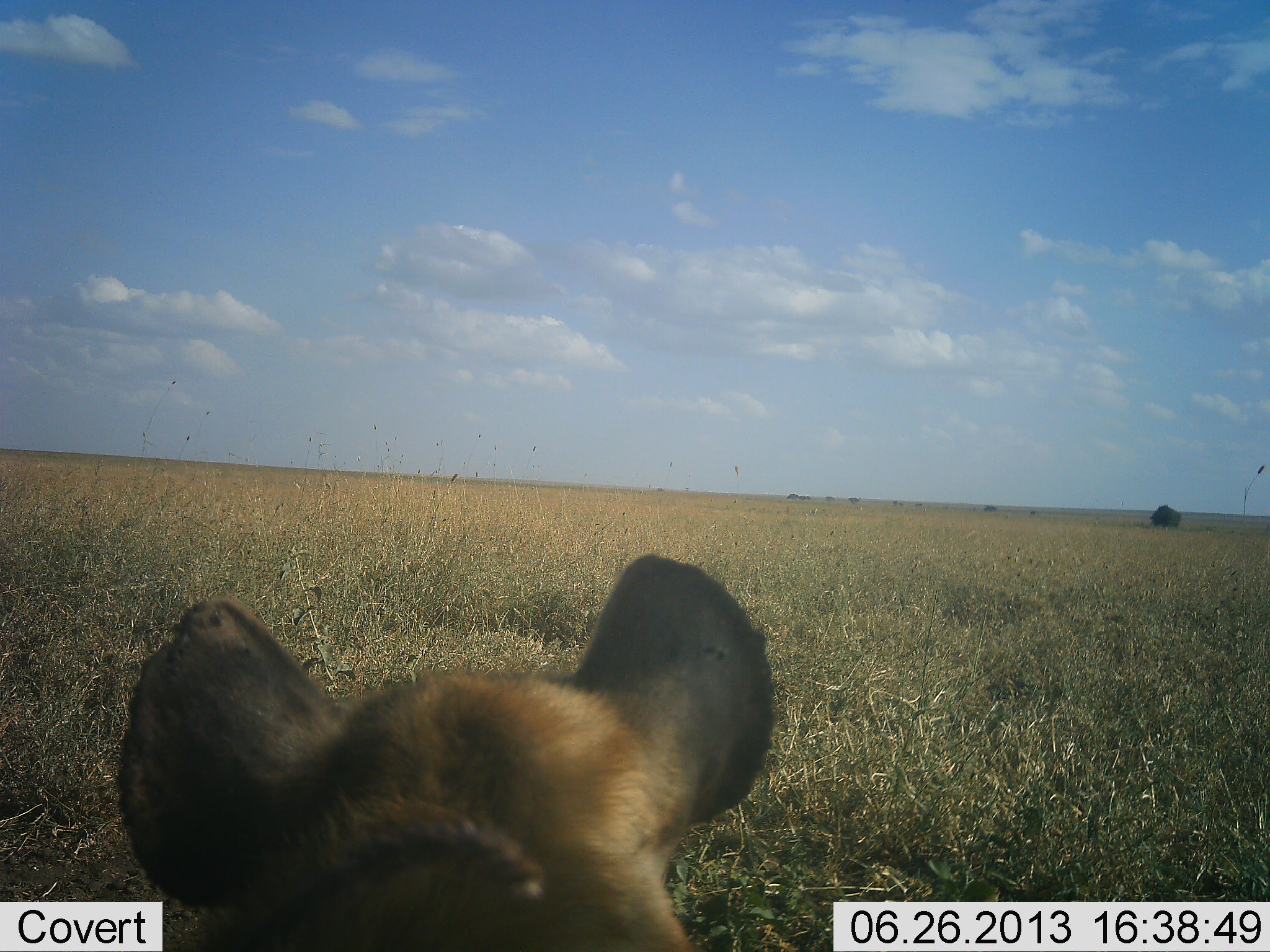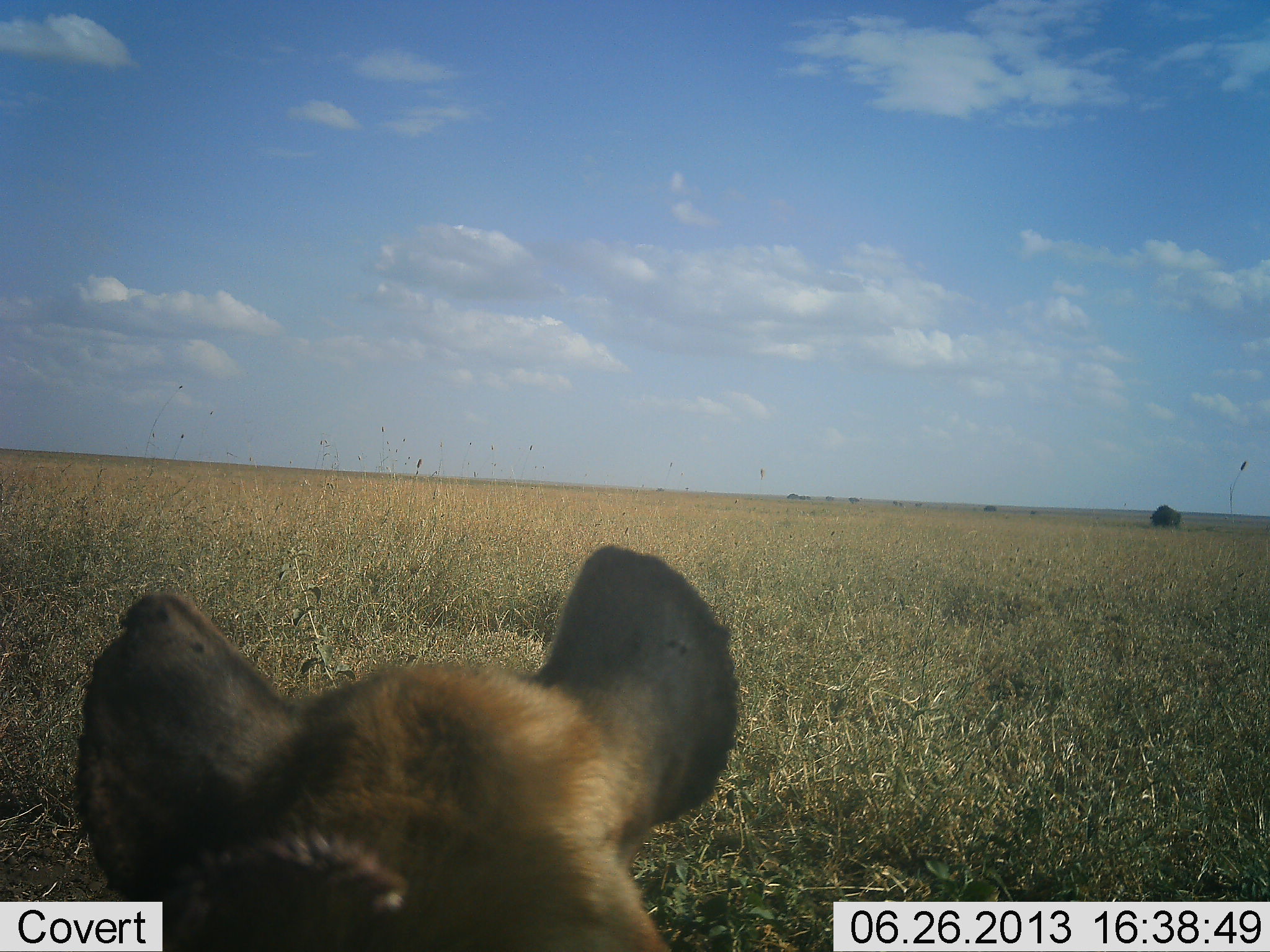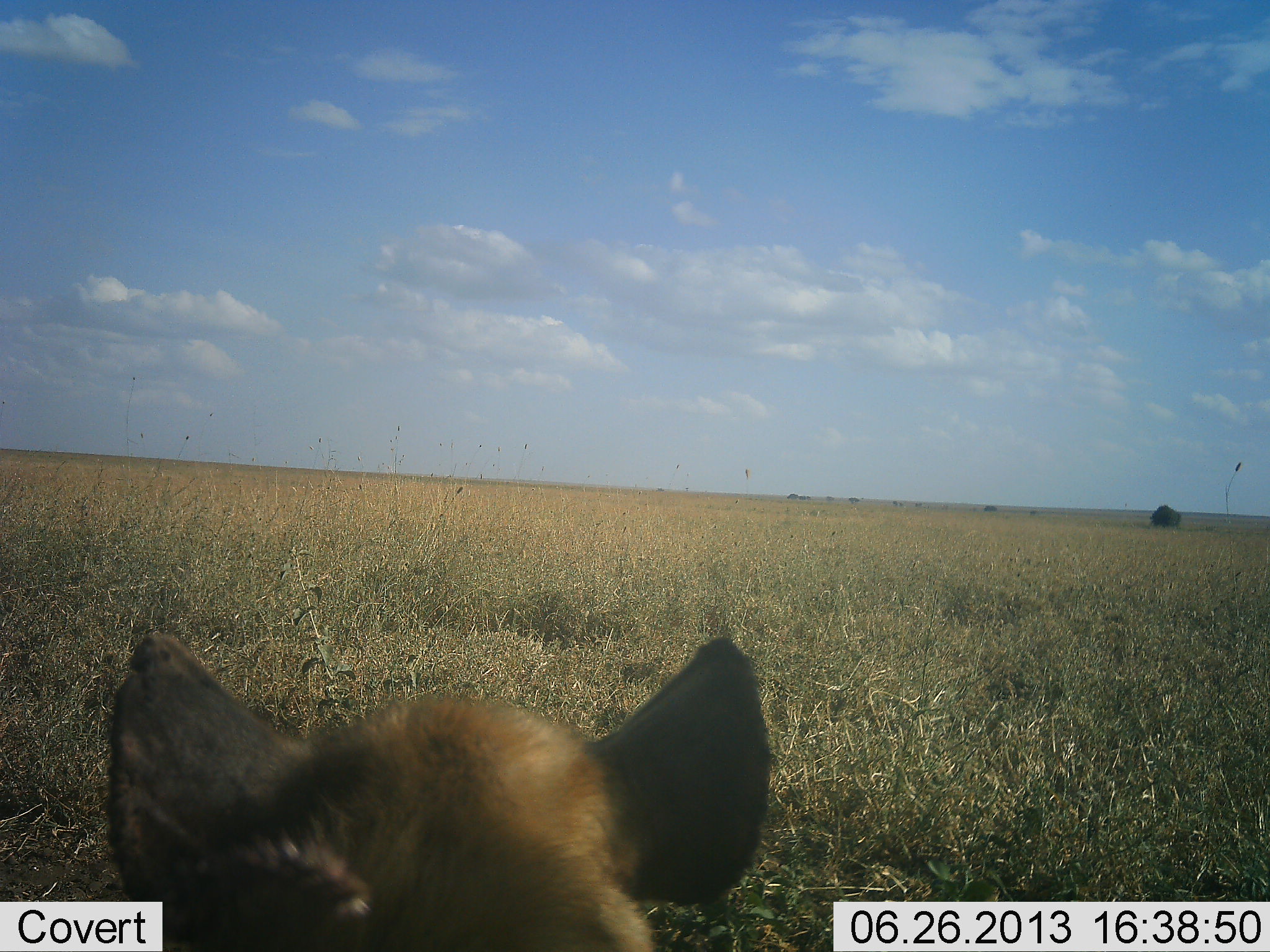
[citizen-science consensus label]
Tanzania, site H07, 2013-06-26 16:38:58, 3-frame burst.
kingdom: Animalia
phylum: Chordata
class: Mammalia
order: Carnivora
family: Hyaenidae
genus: Crocuta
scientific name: Crocuta crocuta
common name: spotted hyena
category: hyenaspotted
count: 1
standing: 70%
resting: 26%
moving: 9%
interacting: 0%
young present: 0%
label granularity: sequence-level